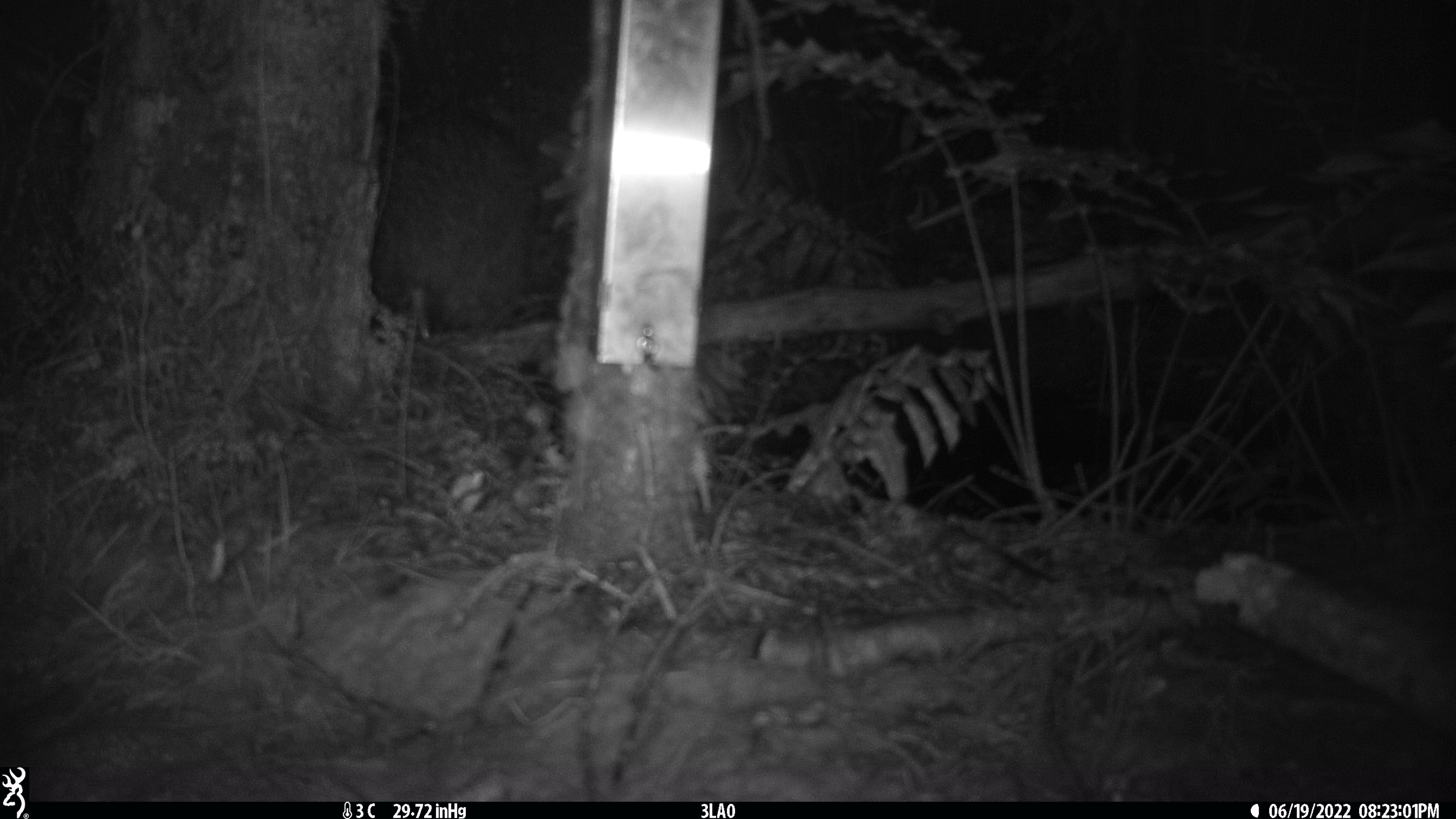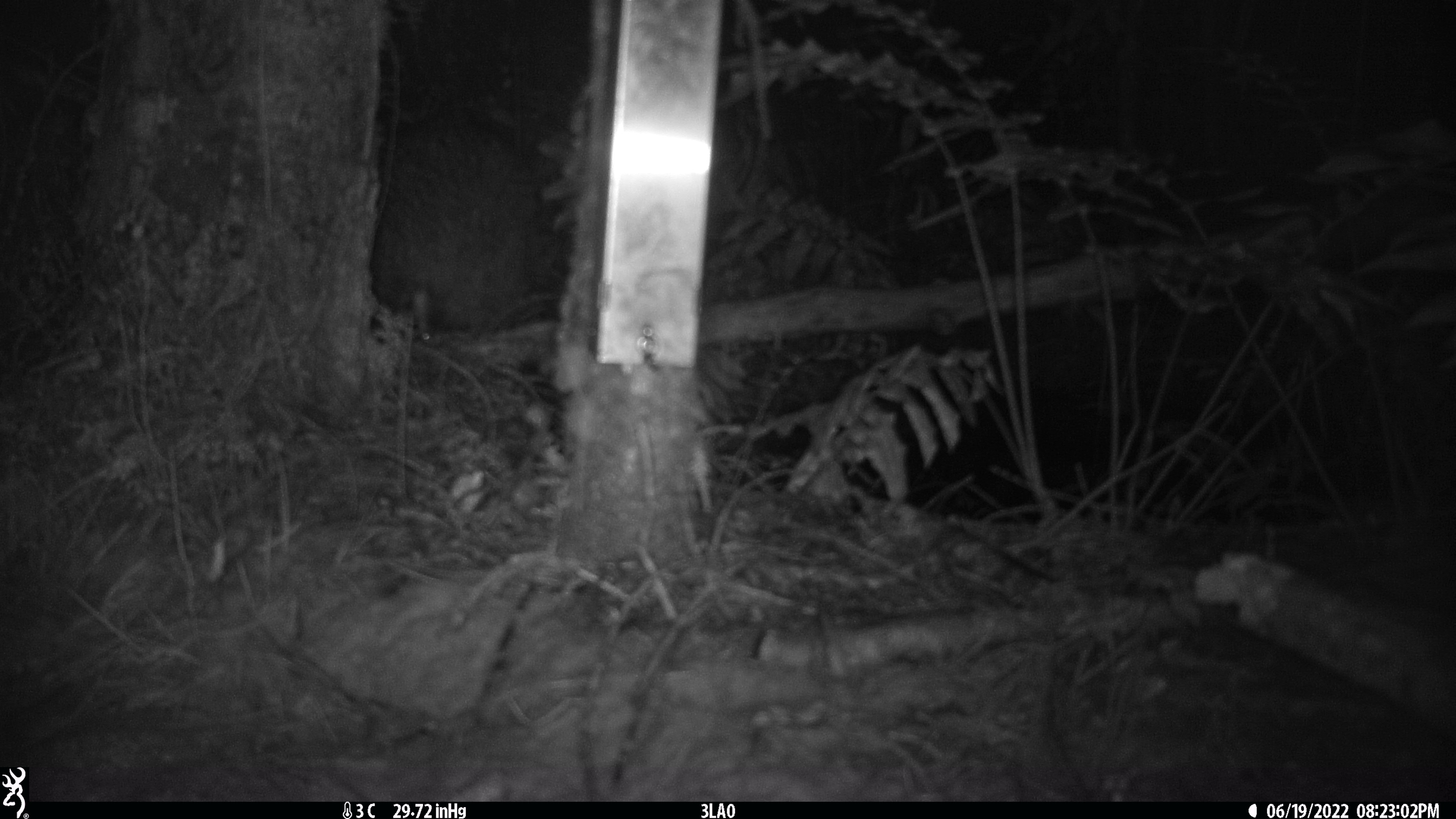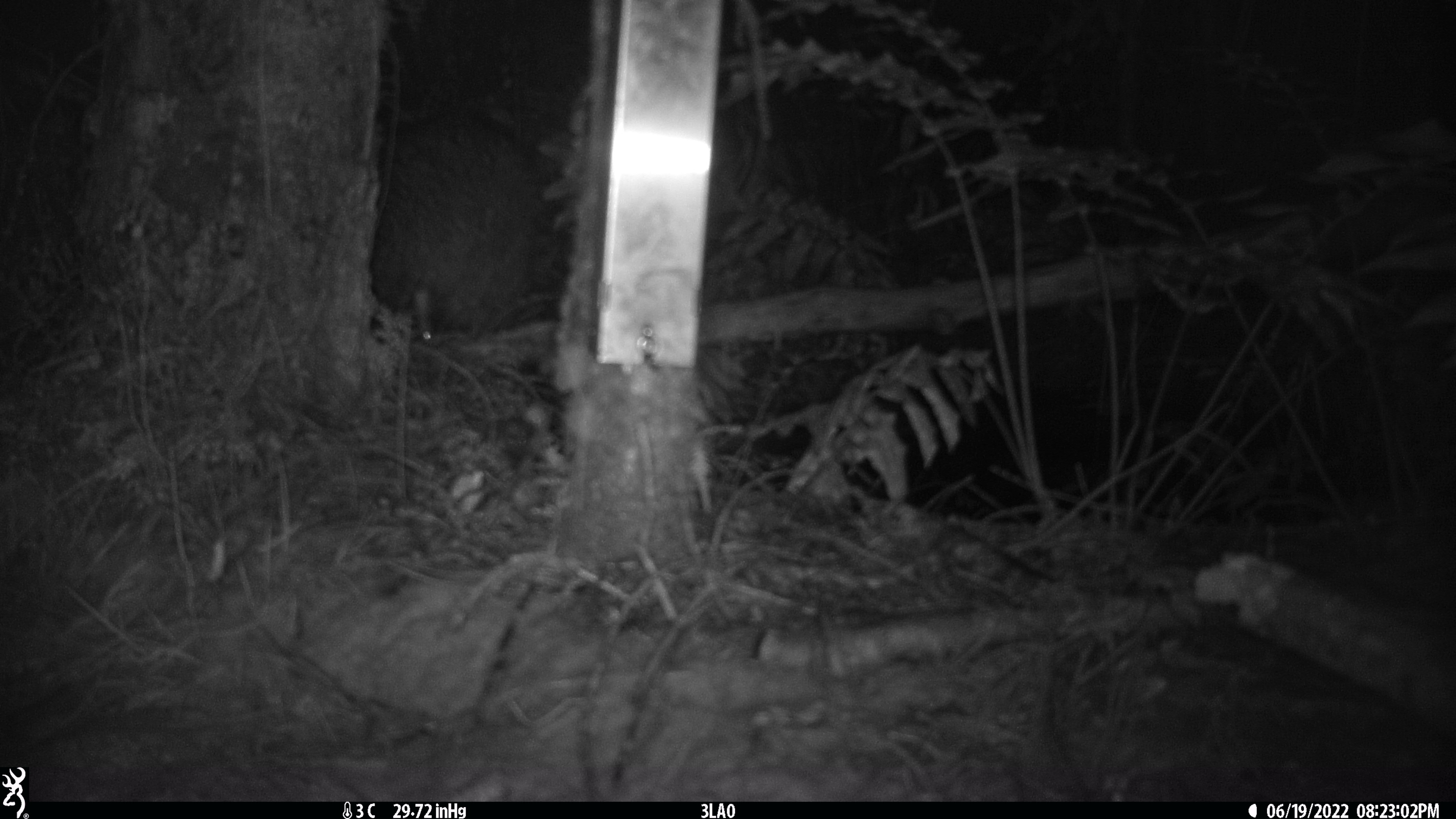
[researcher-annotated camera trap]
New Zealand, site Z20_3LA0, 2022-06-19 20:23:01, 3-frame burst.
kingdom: Animalia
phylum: Chordata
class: Aves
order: Apterygiformes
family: Apterygidae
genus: Apteryx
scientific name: Apteryx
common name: kiwi